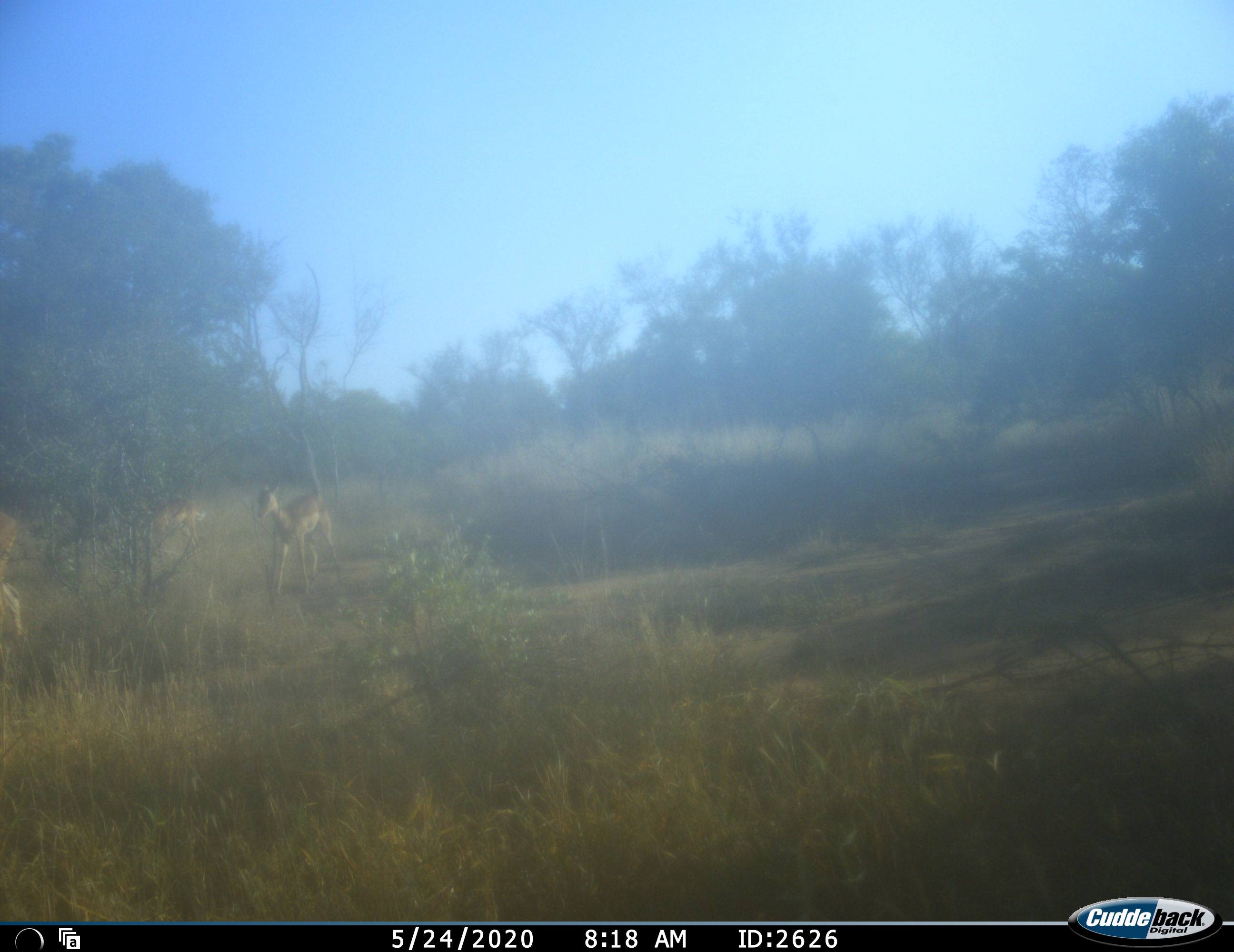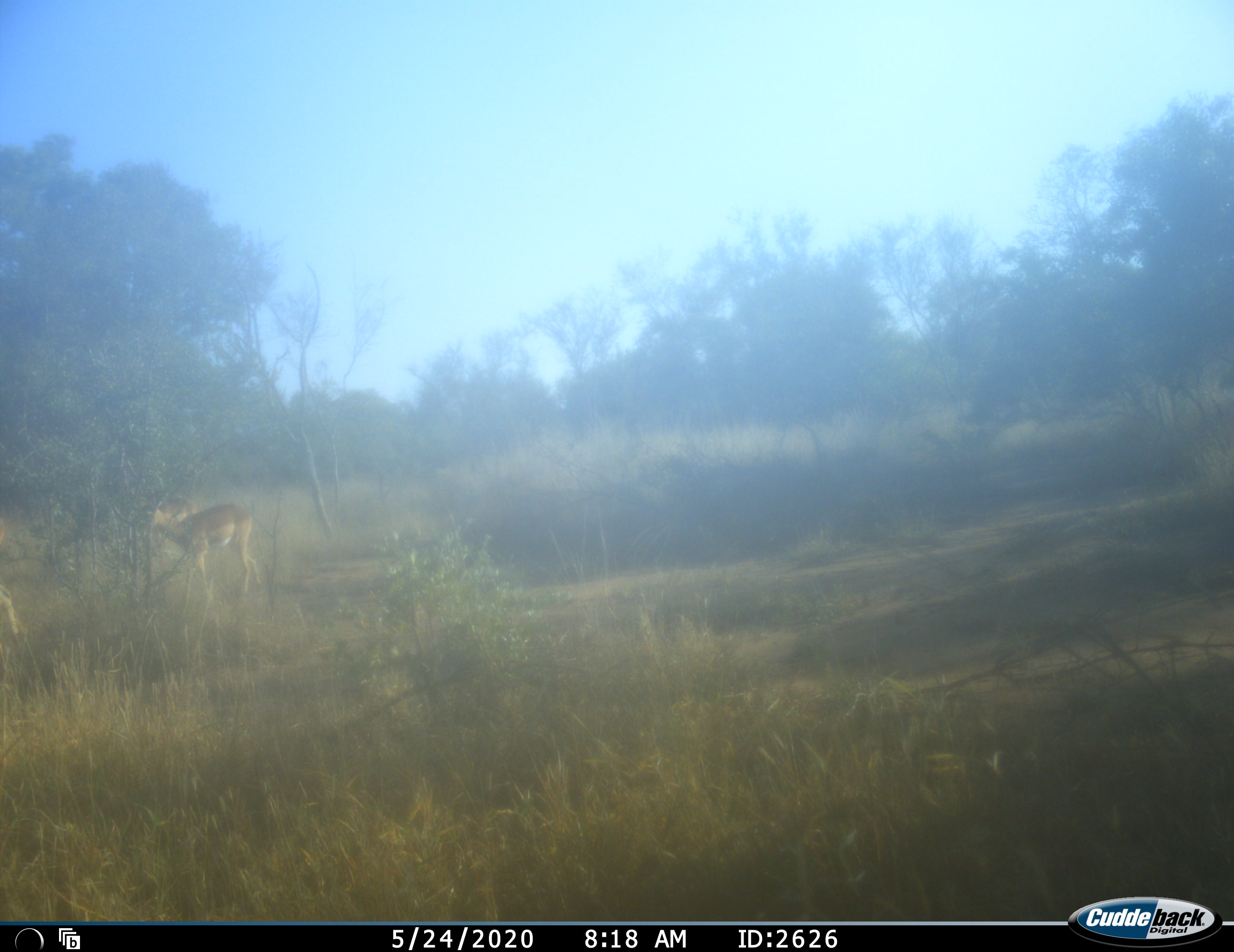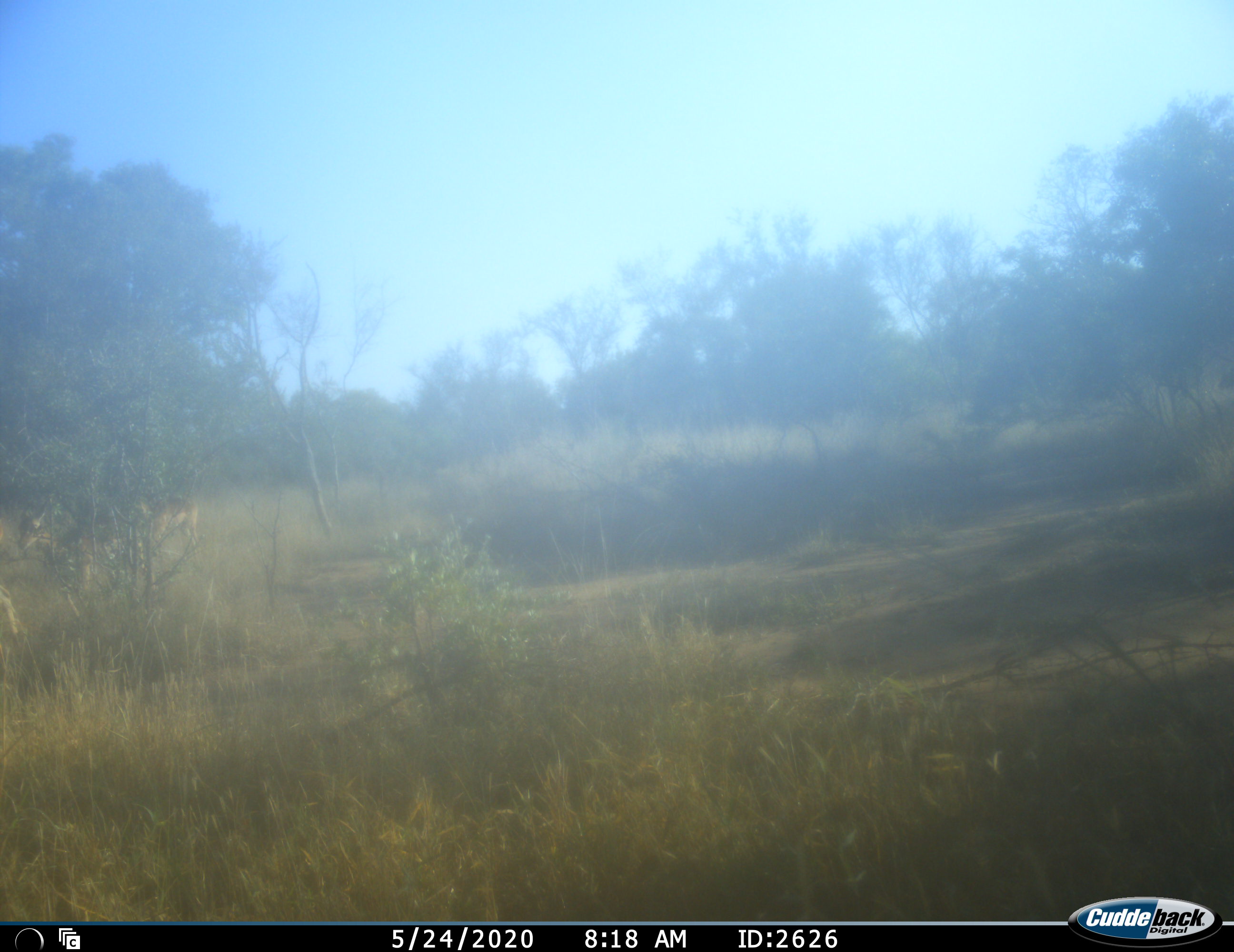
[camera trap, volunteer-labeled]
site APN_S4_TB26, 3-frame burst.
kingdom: Animalia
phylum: Chordata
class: Mammalia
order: Artiodactyla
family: Bovidae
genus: Aepyceros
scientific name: Aepyceros melampus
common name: impala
Impala (Aepyceros melampus), count 3. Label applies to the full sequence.